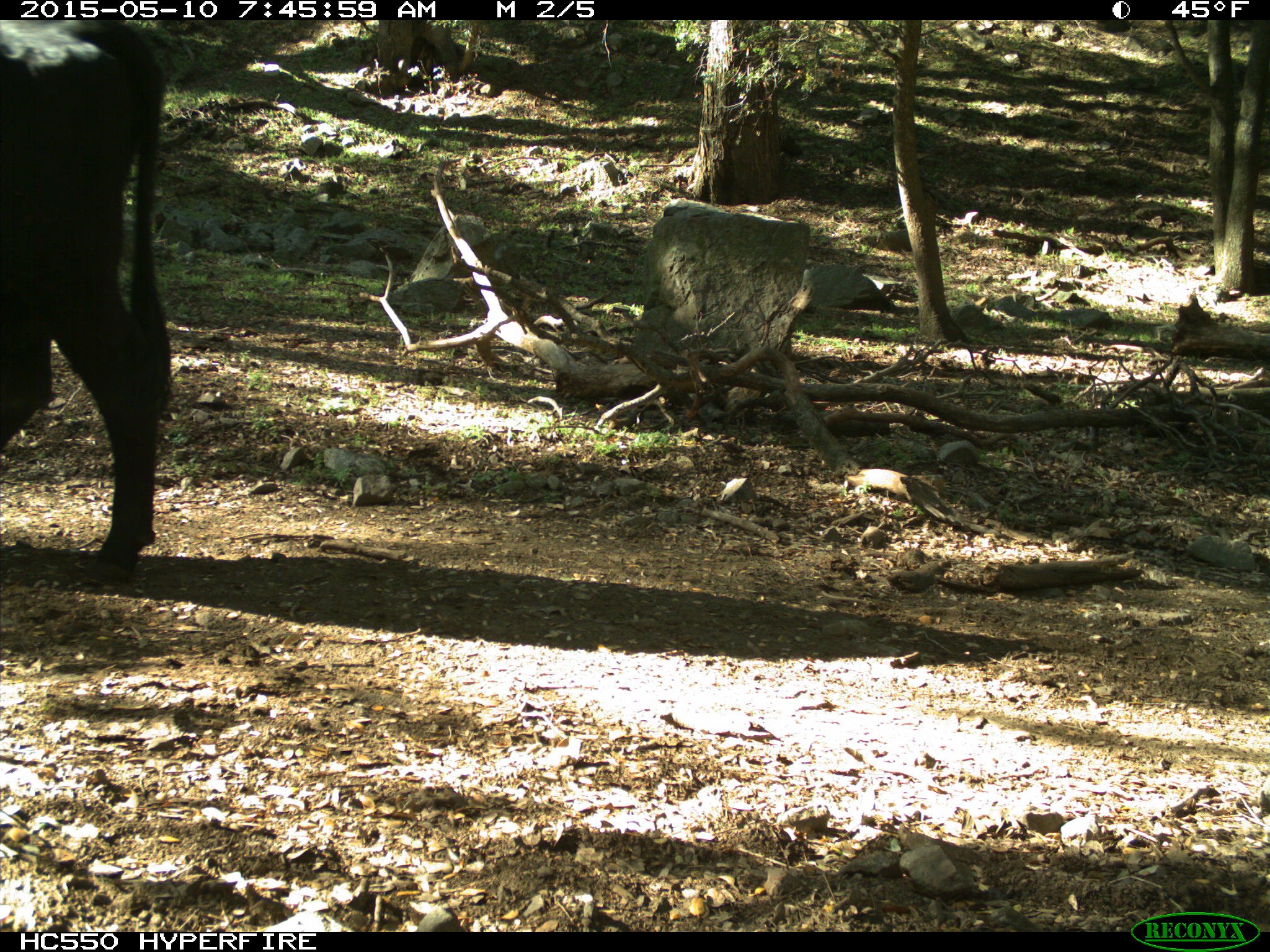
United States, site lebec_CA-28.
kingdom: Animalia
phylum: Chordata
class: Mammalia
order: Artiodactyla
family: Bovidae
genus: Bos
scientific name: Bos taurus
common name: domestic cow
Bos taurus (domestic cow).